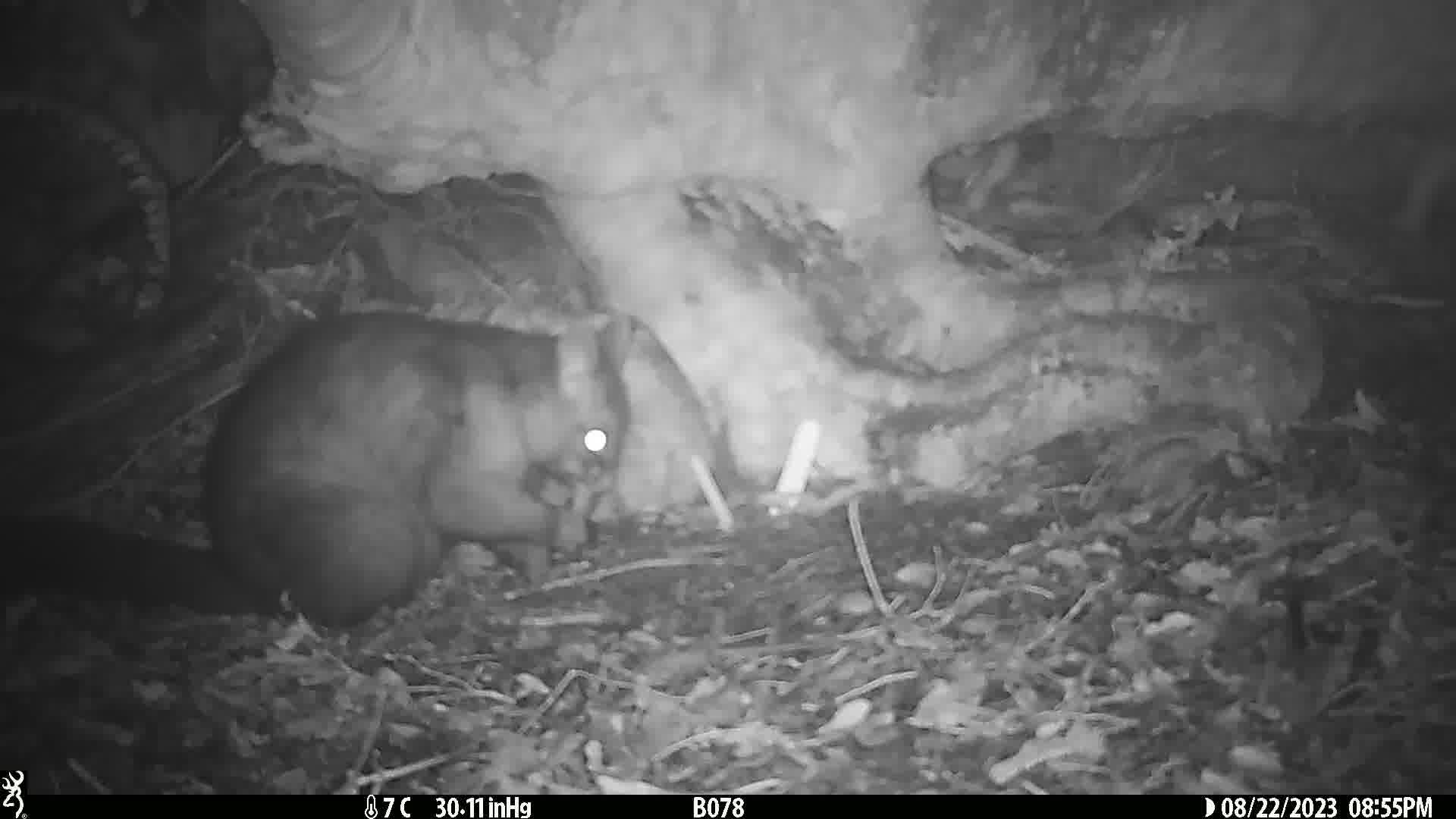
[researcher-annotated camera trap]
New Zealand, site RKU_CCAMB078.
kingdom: Animalia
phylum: Chordata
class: Mammalia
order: Diprotodontia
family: Phalangeridae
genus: Trichosurus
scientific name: Trichosurus vulpecula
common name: common brushtail possum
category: possum